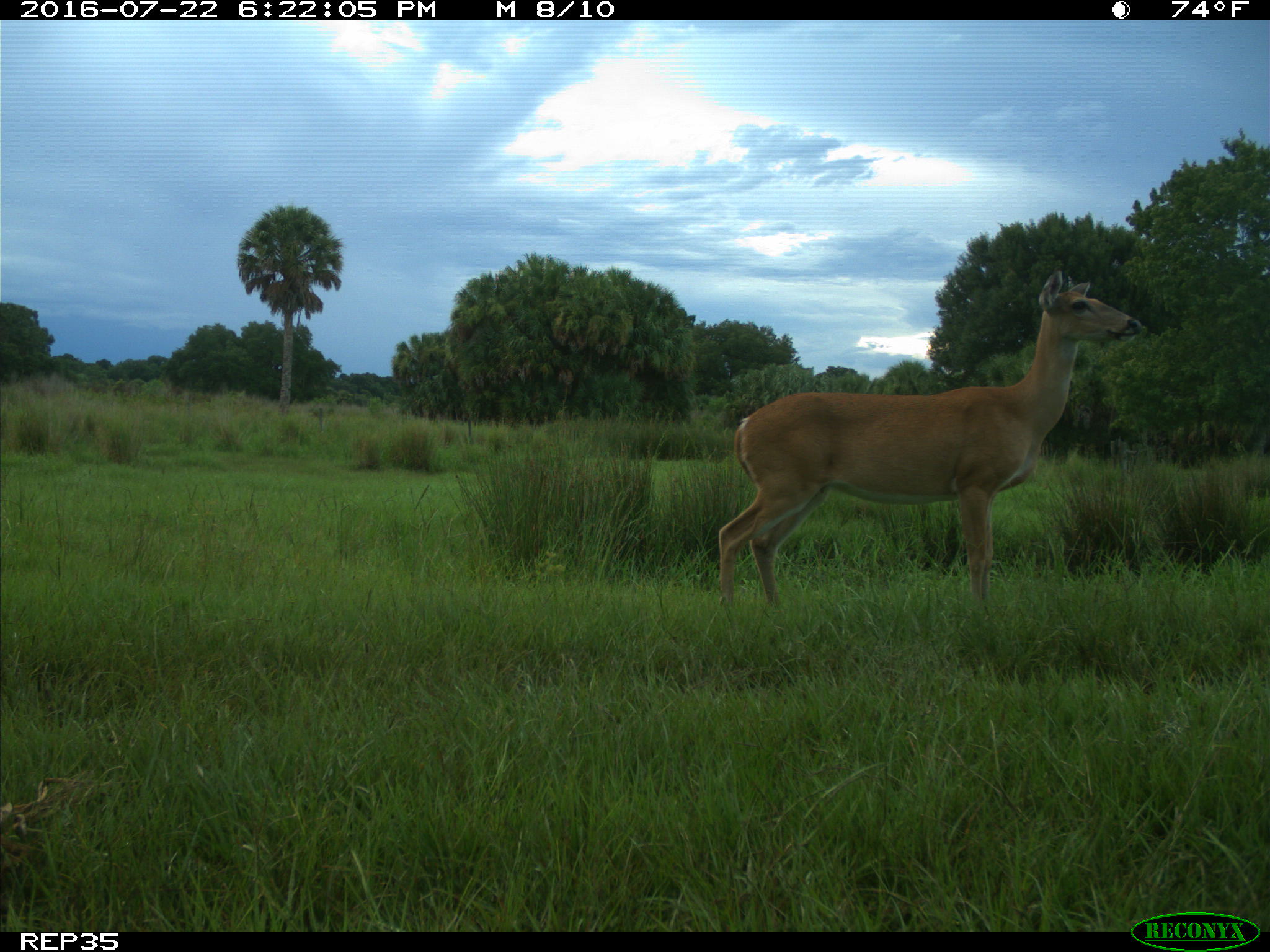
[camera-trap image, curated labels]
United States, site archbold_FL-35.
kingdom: Animalia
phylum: Chordata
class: Mammalia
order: Artiodactyla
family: Cervidae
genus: Odocoileus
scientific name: Odocoileus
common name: deer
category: unidentified deer